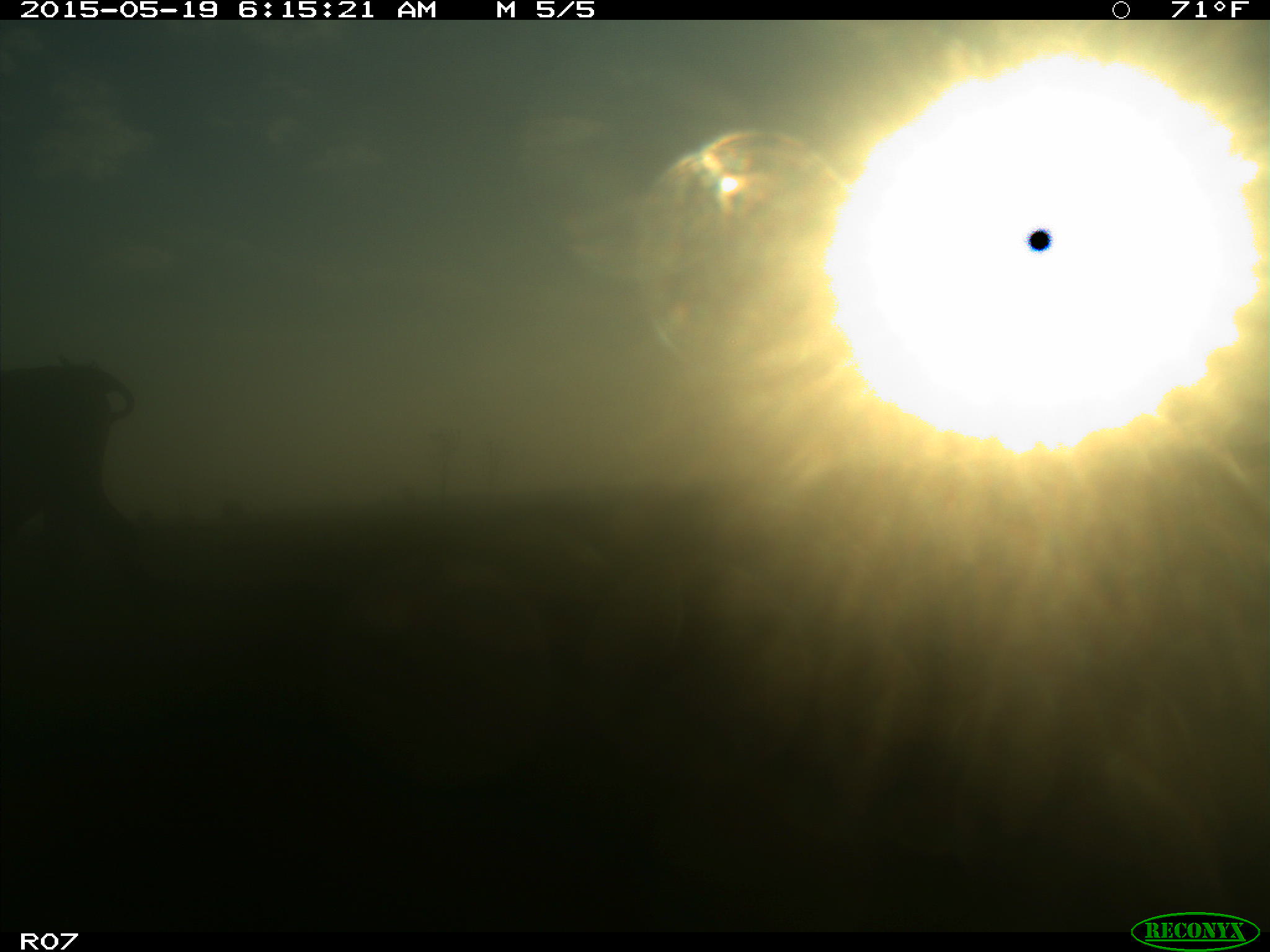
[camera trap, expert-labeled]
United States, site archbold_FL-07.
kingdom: Animalia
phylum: Chordata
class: Mammalia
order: Artiodactyla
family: Bovidae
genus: Bos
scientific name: Bos taurus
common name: domestic cow